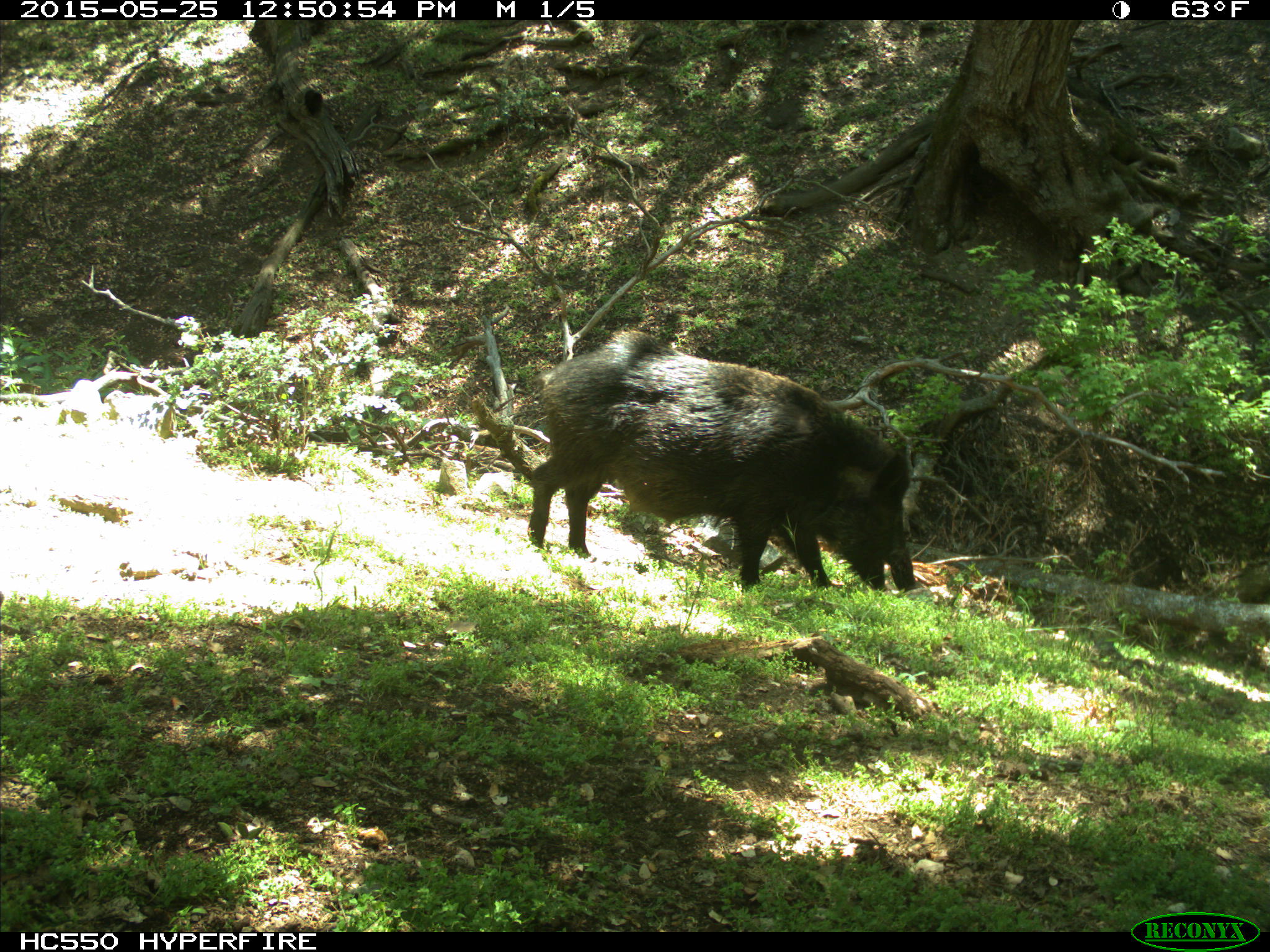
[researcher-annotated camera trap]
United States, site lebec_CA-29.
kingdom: Animalia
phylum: Chordata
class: Mammalia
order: Artiodactyla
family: Suidae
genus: Sus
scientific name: Sus scrofa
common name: wild boar